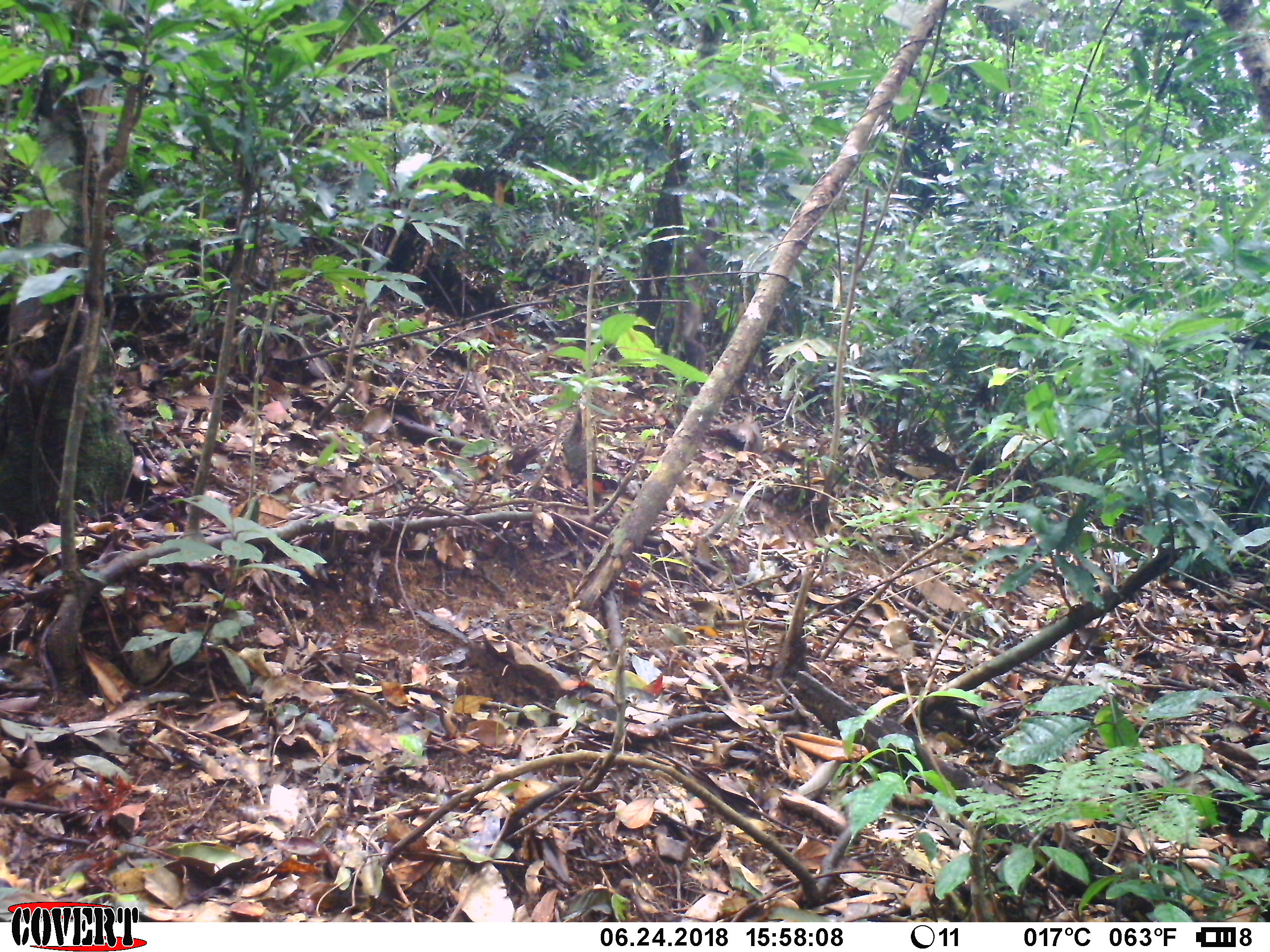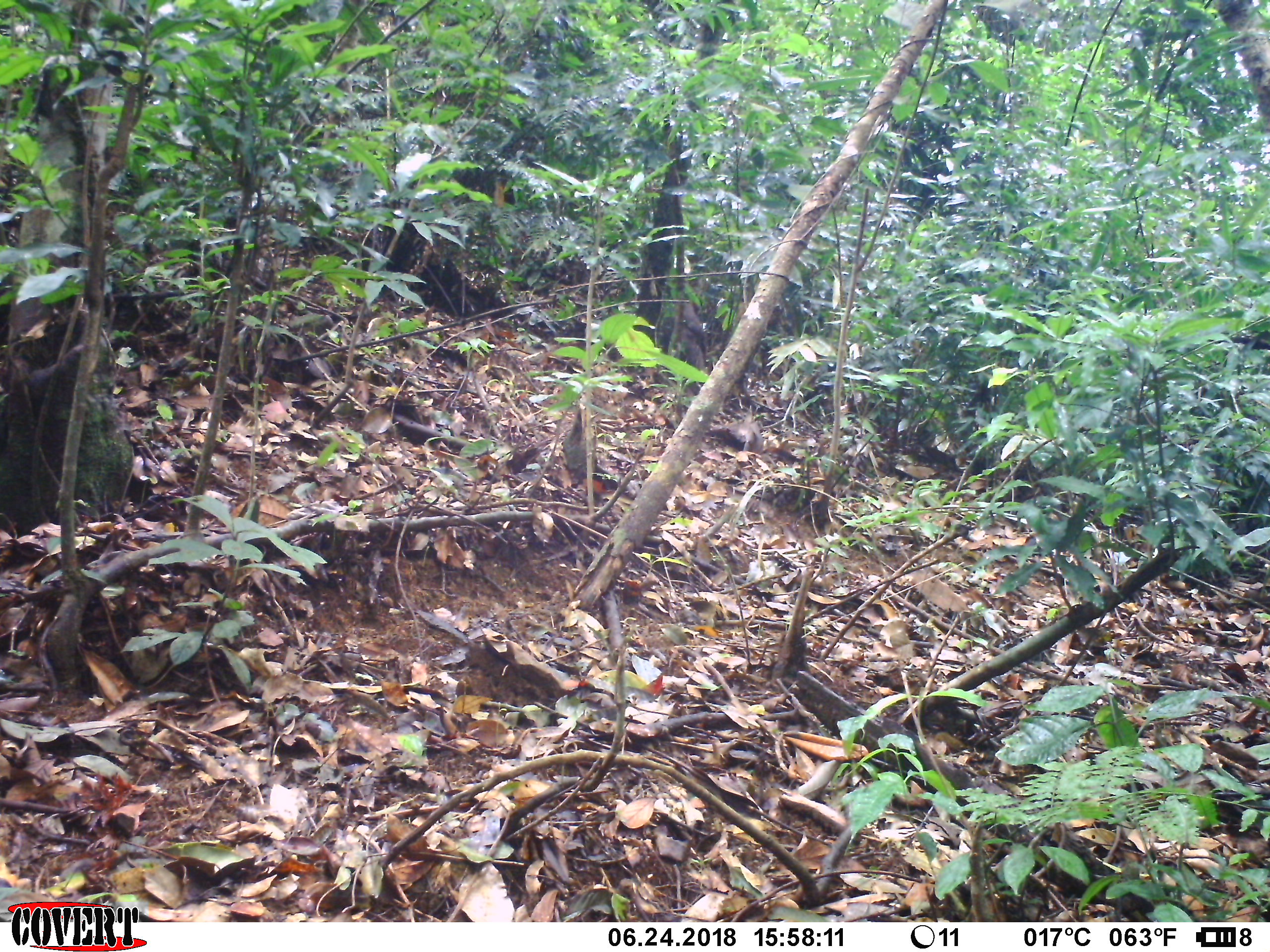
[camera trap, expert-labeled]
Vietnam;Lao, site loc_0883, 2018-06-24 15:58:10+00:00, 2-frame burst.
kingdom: Animalia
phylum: Chordata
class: Mammalia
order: Primates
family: Cercopithecidae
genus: Macaca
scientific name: Macaca arctoides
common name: stump-tailed macaque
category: stump tailed macaque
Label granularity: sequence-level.